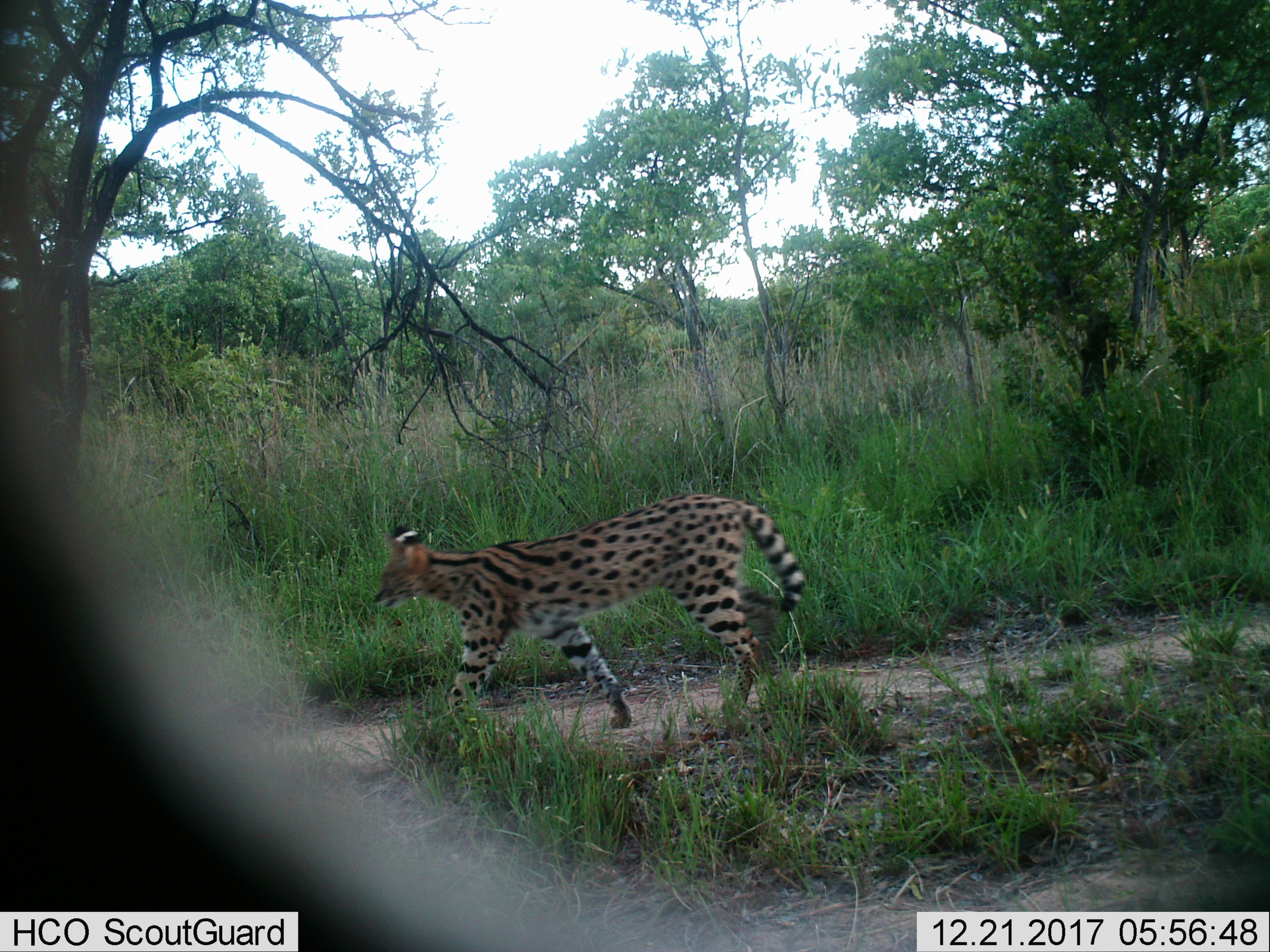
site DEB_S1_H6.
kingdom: Animalia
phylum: Chordata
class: Mammalia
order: Carnivora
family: Felidae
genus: Leptailurus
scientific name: Leptailurus serval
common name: serval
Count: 1.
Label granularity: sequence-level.